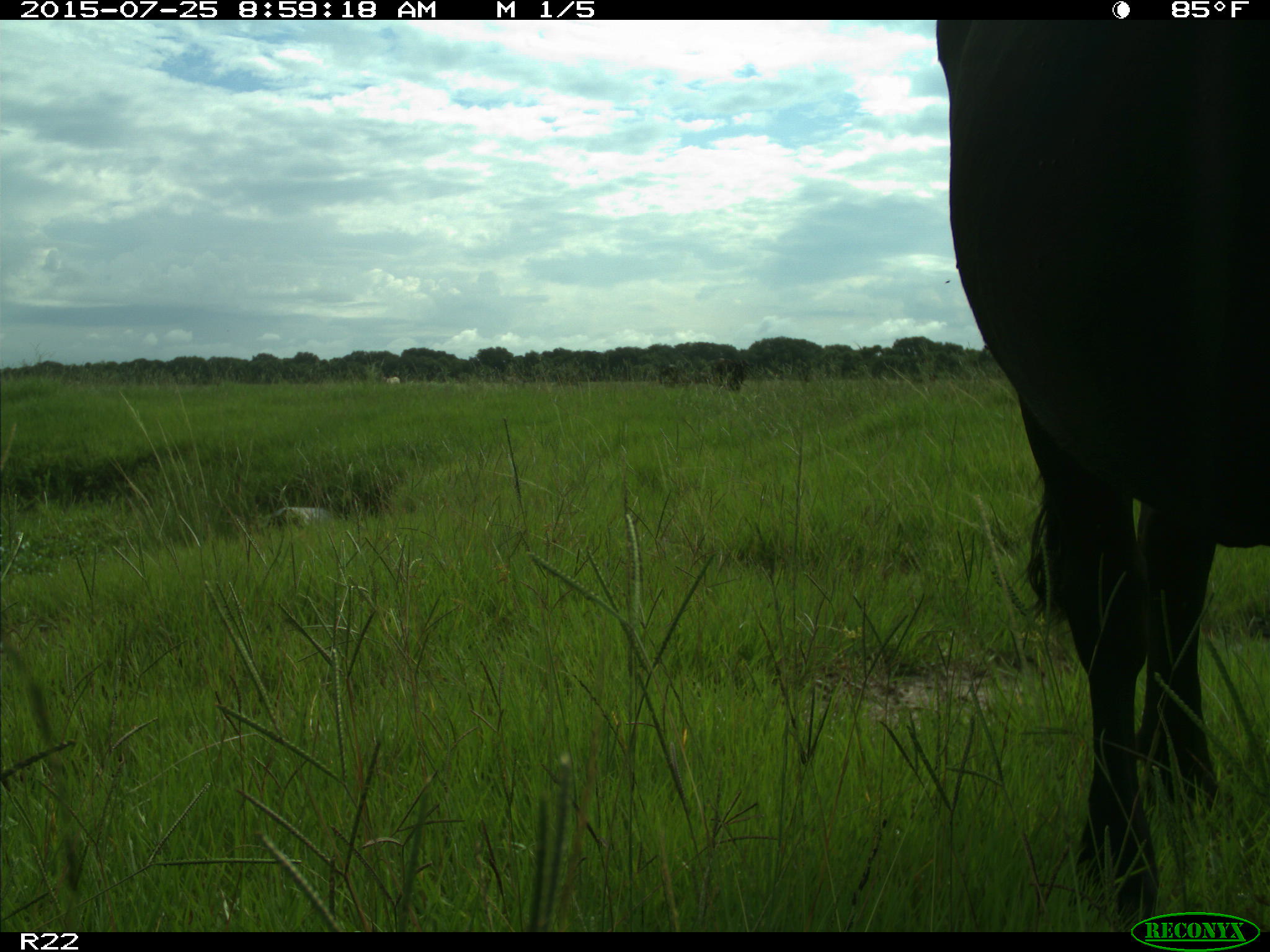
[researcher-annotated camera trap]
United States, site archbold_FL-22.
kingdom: Animalia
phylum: Chordata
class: Mammalia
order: Artiodactyla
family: Bovidae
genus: Bos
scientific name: Bos taurus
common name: domestic cow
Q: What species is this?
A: Bos taurus (domestic cow).